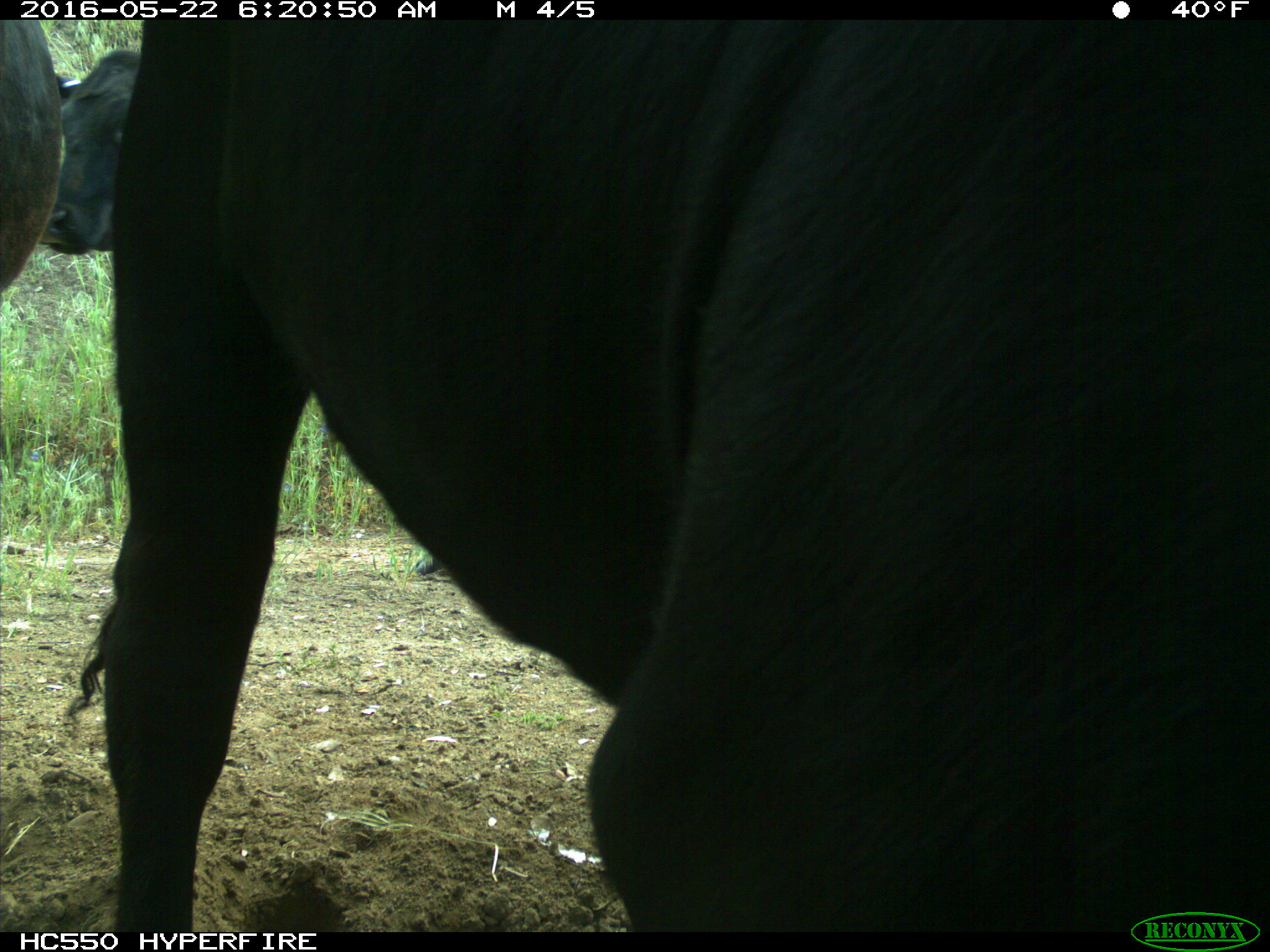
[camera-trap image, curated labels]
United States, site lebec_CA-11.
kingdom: Animalia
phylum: Chordata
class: Mammalia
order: Artiodactyla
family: Bovidae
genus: Bos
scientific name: Bos taurus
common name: domestic cow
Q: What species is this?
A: Bos taurus (domestic cow).